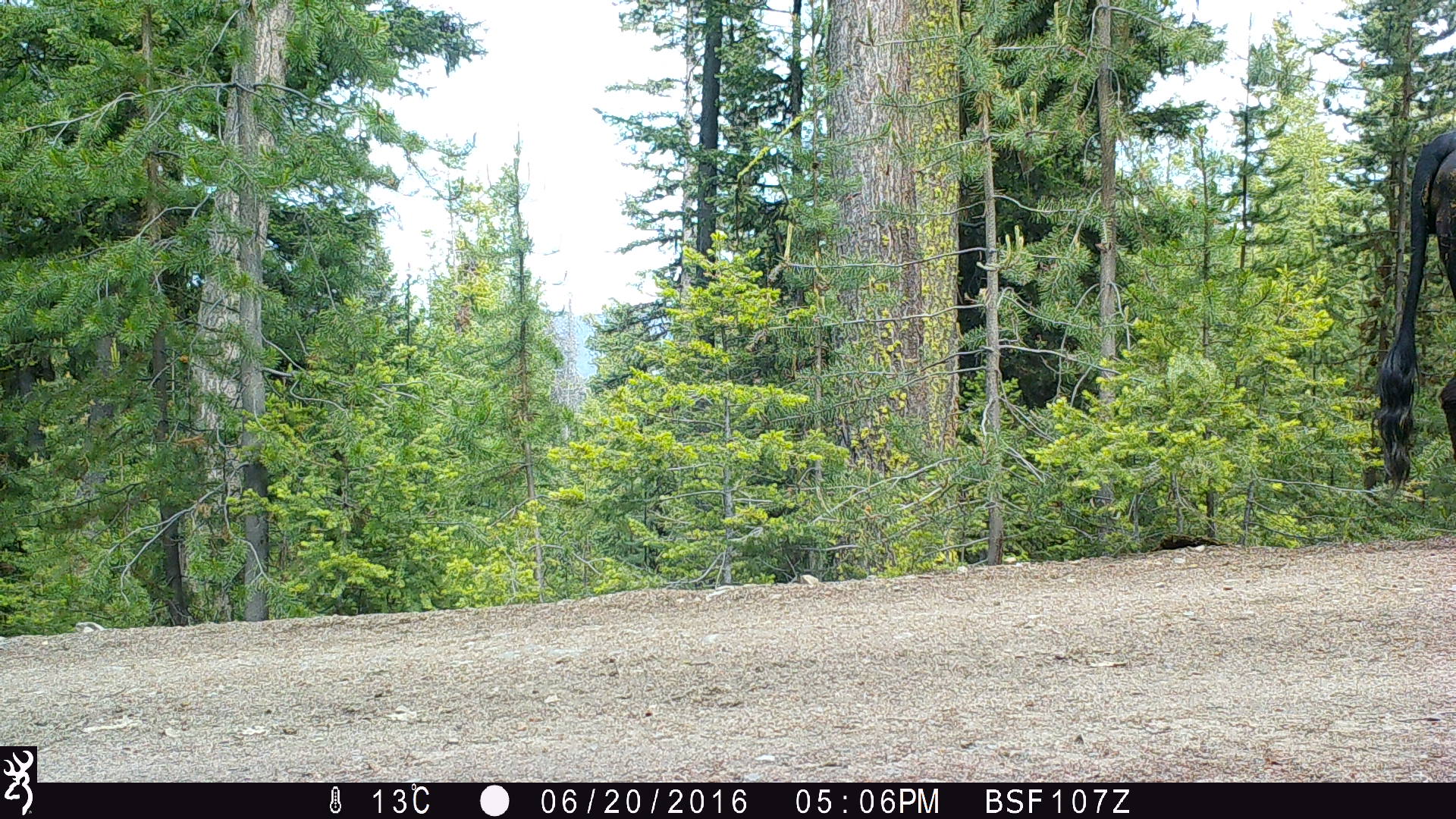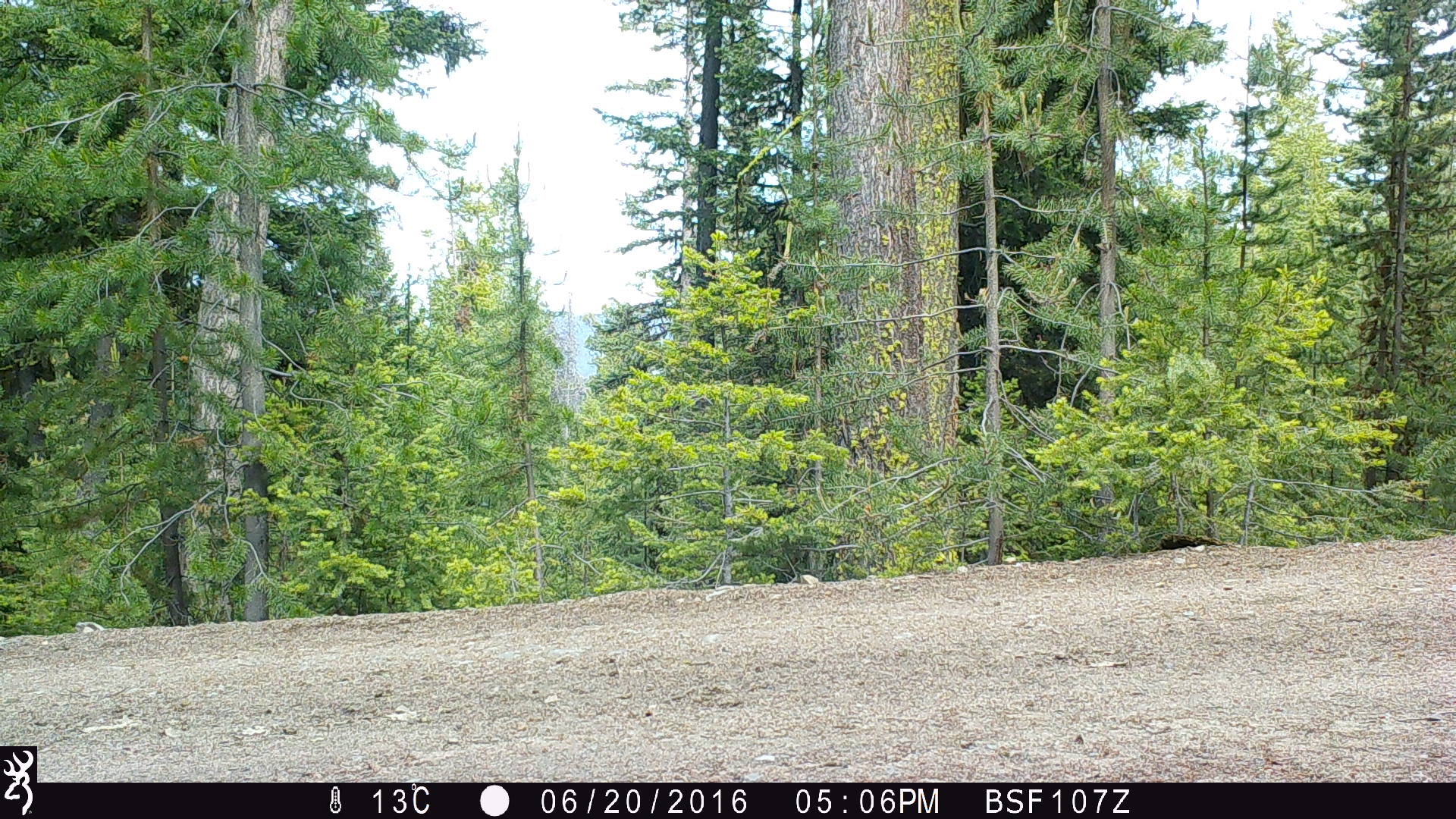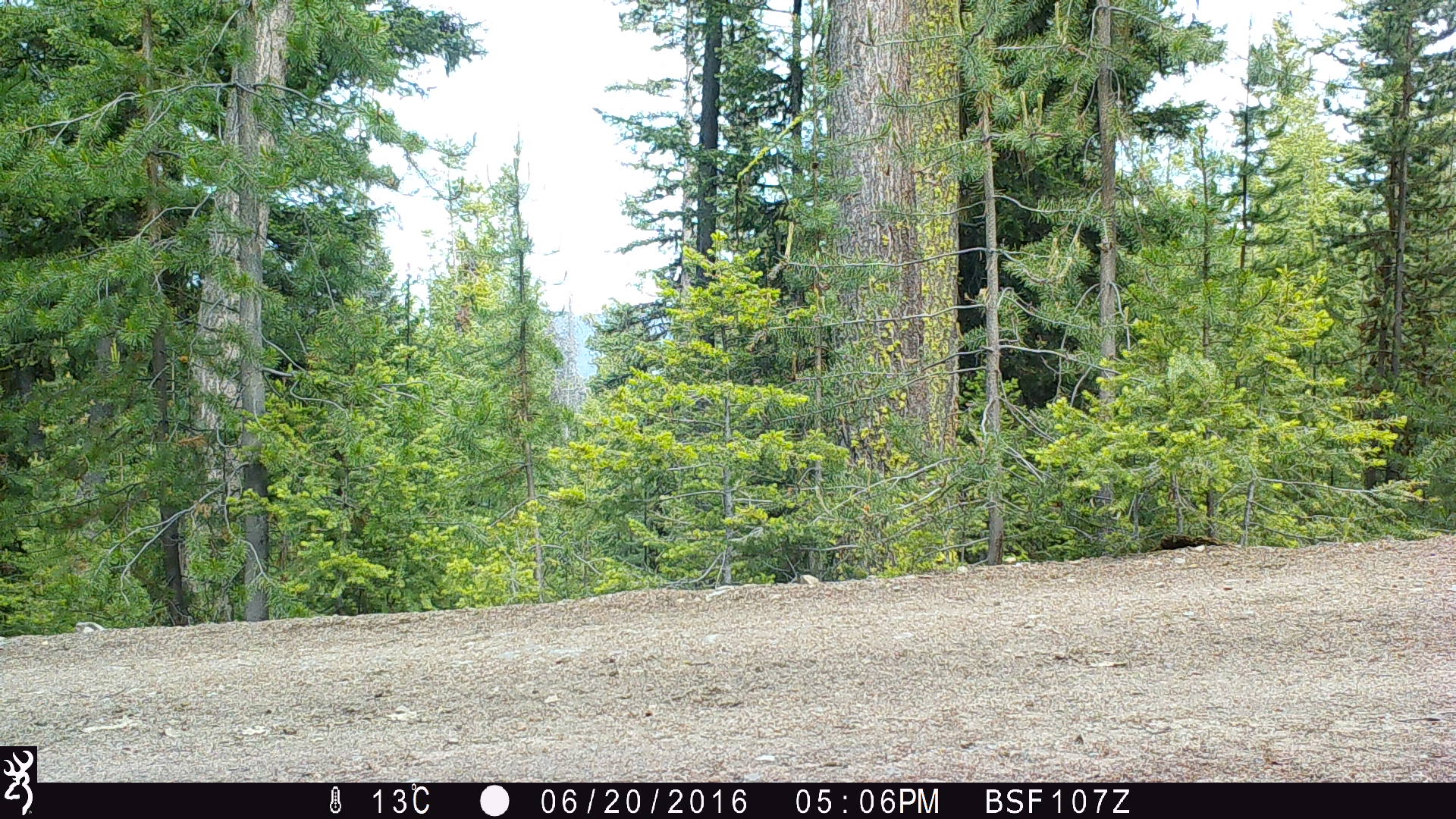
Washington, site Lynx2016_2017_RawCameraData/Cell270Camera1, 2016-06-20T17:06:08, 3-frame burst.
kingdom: Animalia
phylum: Chordata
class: Mammalia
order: Artiodactyla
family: Bovidae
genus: Bos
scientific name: Bos taurus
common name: domestic cattle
Domestic cattle (Bos taurus). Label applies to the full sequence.